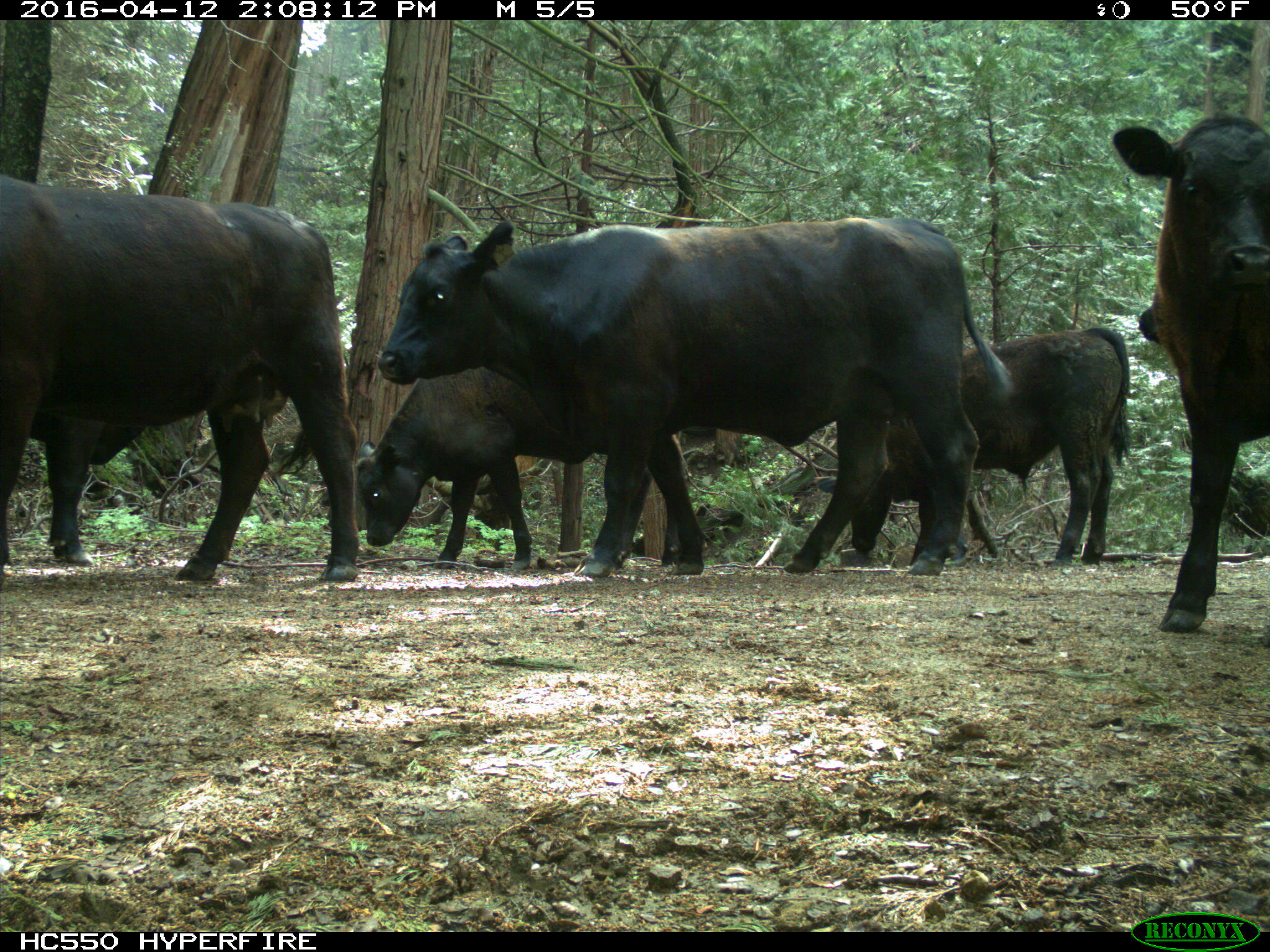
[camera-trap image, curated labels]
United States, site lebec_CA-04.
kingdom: Animalia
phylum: Chordata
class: Mammalia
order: Artiodactyla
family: Bovidae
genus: Bos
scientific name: Bos taurus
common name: domestic cow